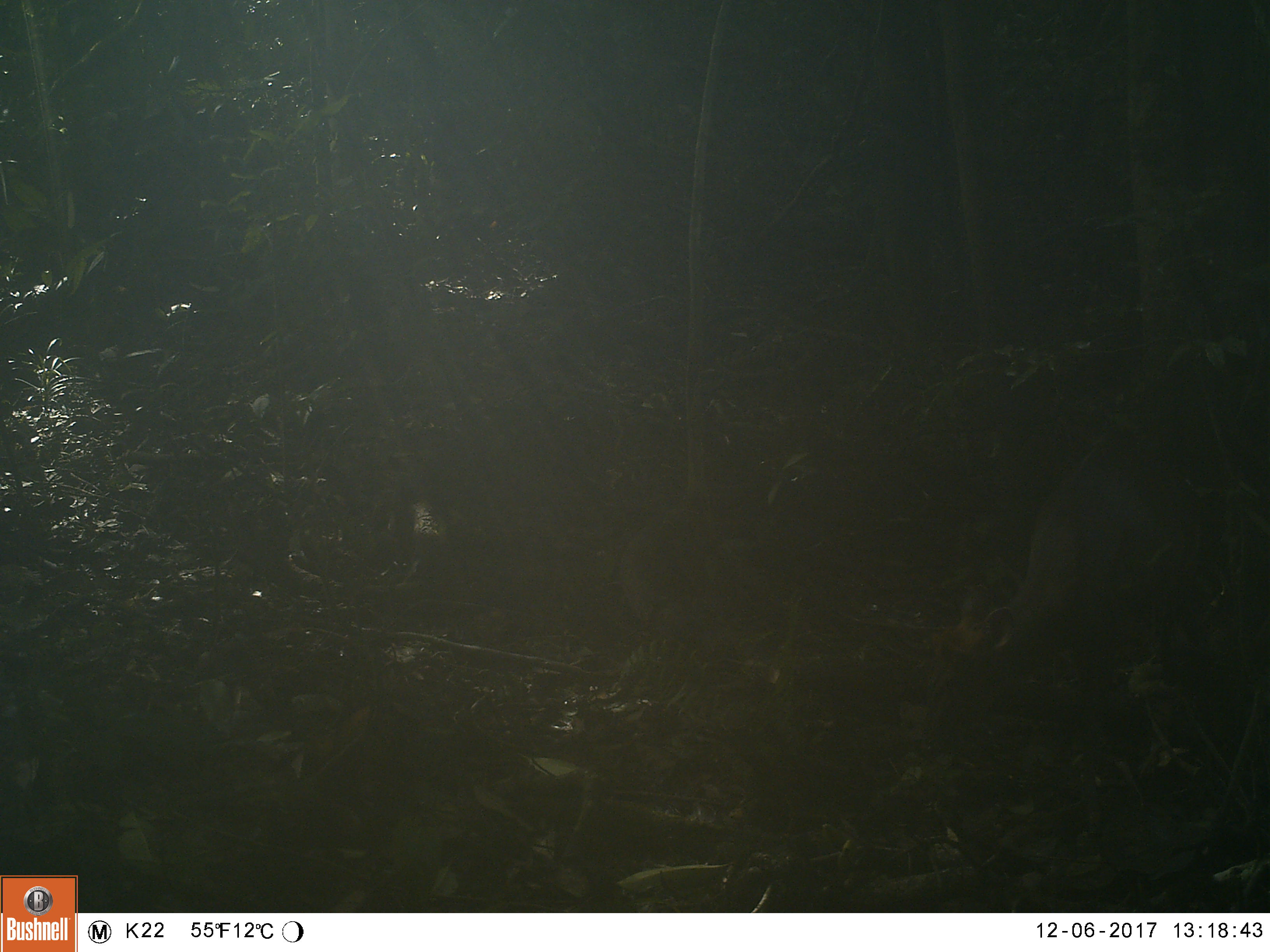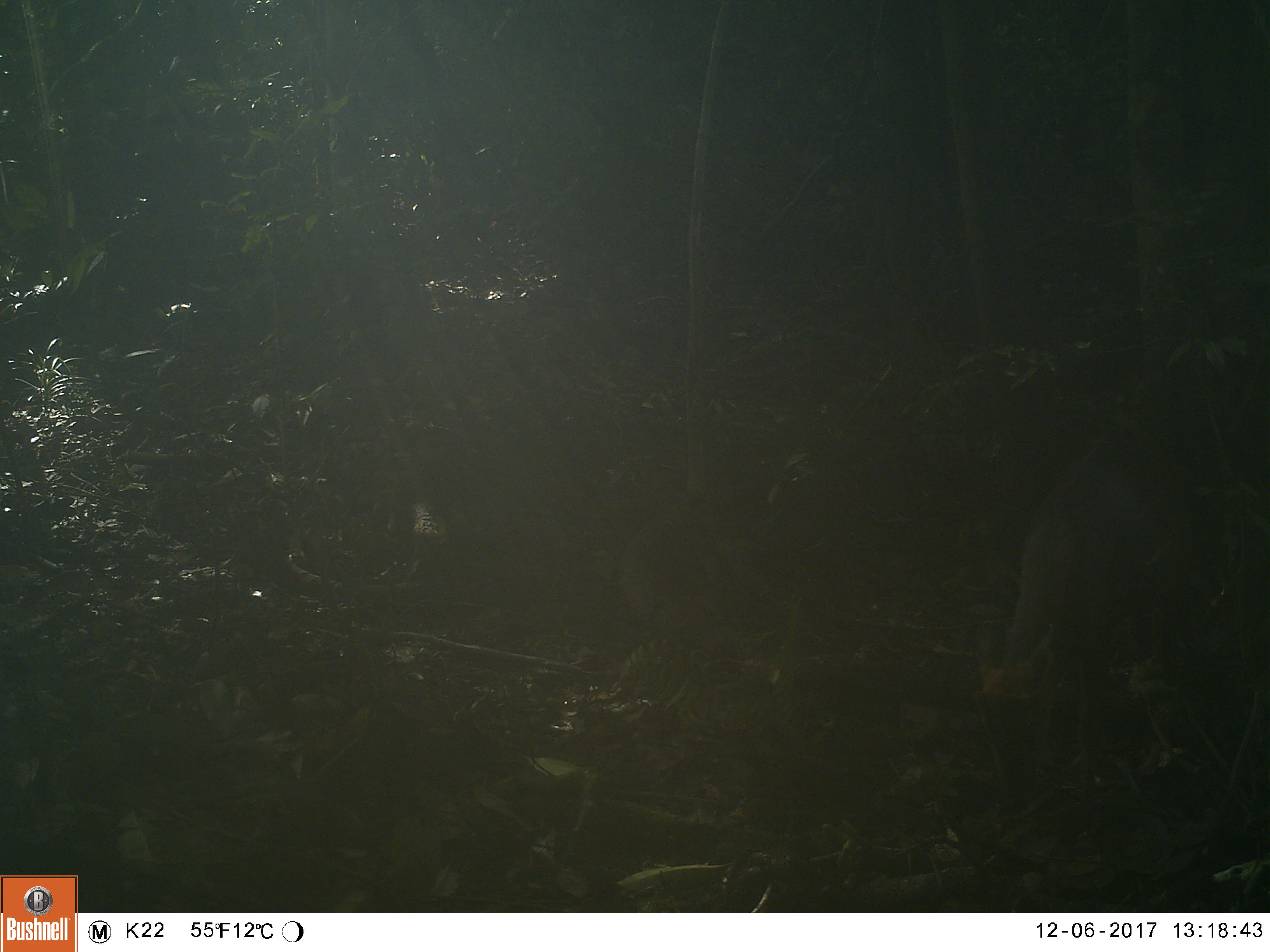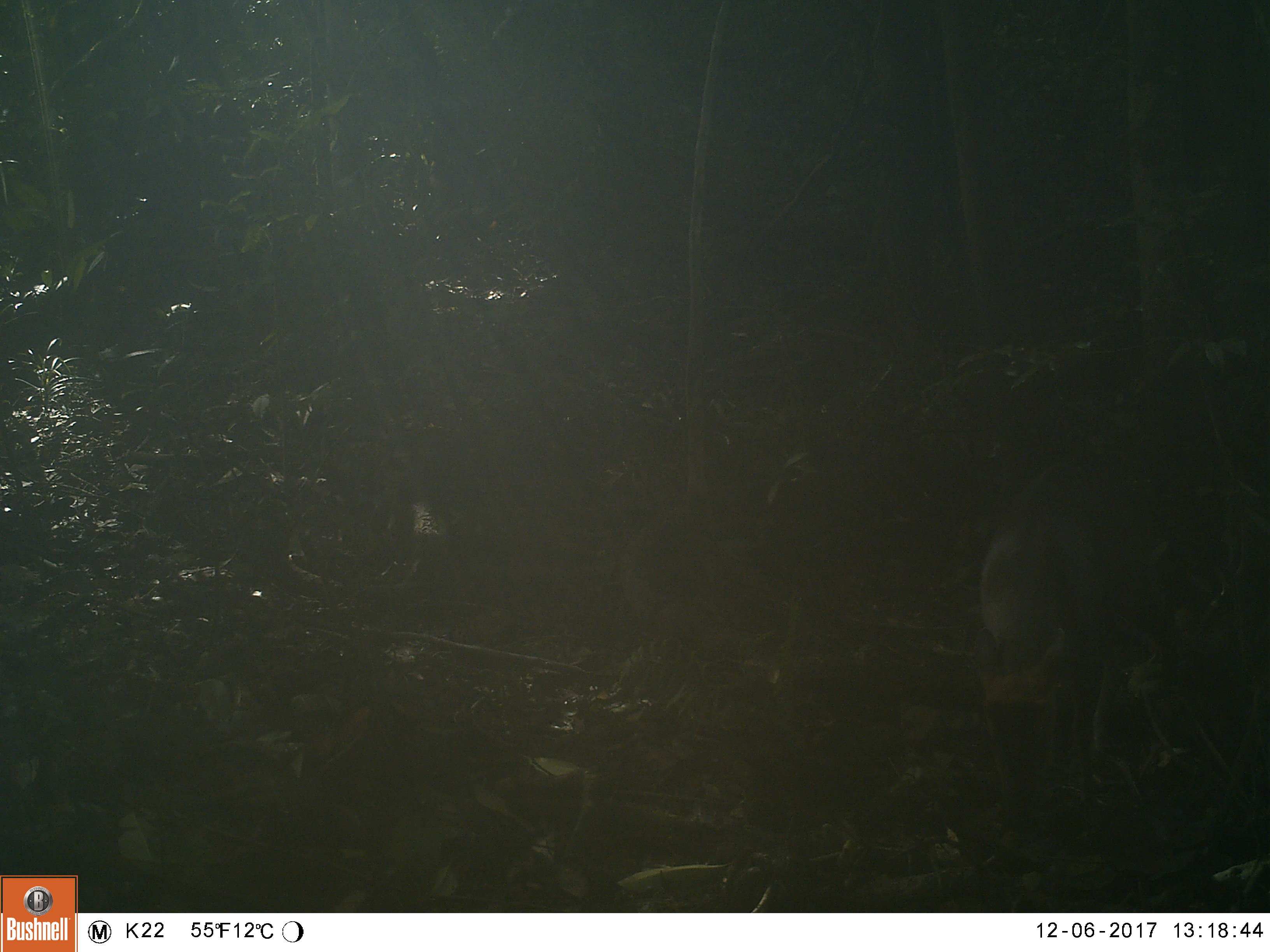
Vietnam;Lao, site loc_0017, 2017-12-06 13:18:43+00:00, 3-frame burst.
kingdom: Animalia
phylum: Chordata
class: Mammalia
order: Artiodactyla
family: Cervidae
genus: Muntiacus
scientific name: Muntiacus rooseveltorum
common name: roosevelt's muntjac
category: roosevelts muntjac group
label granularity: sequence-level